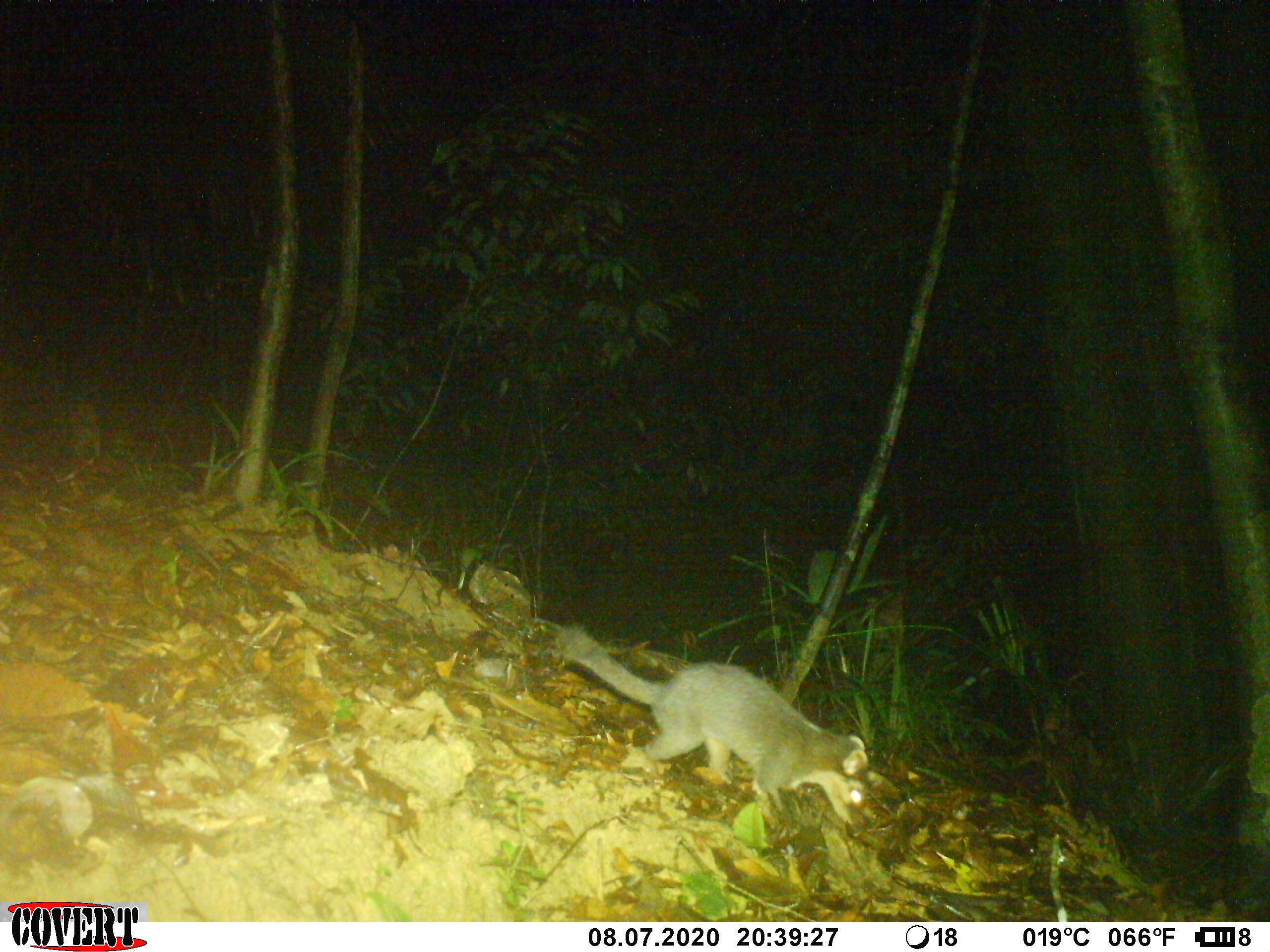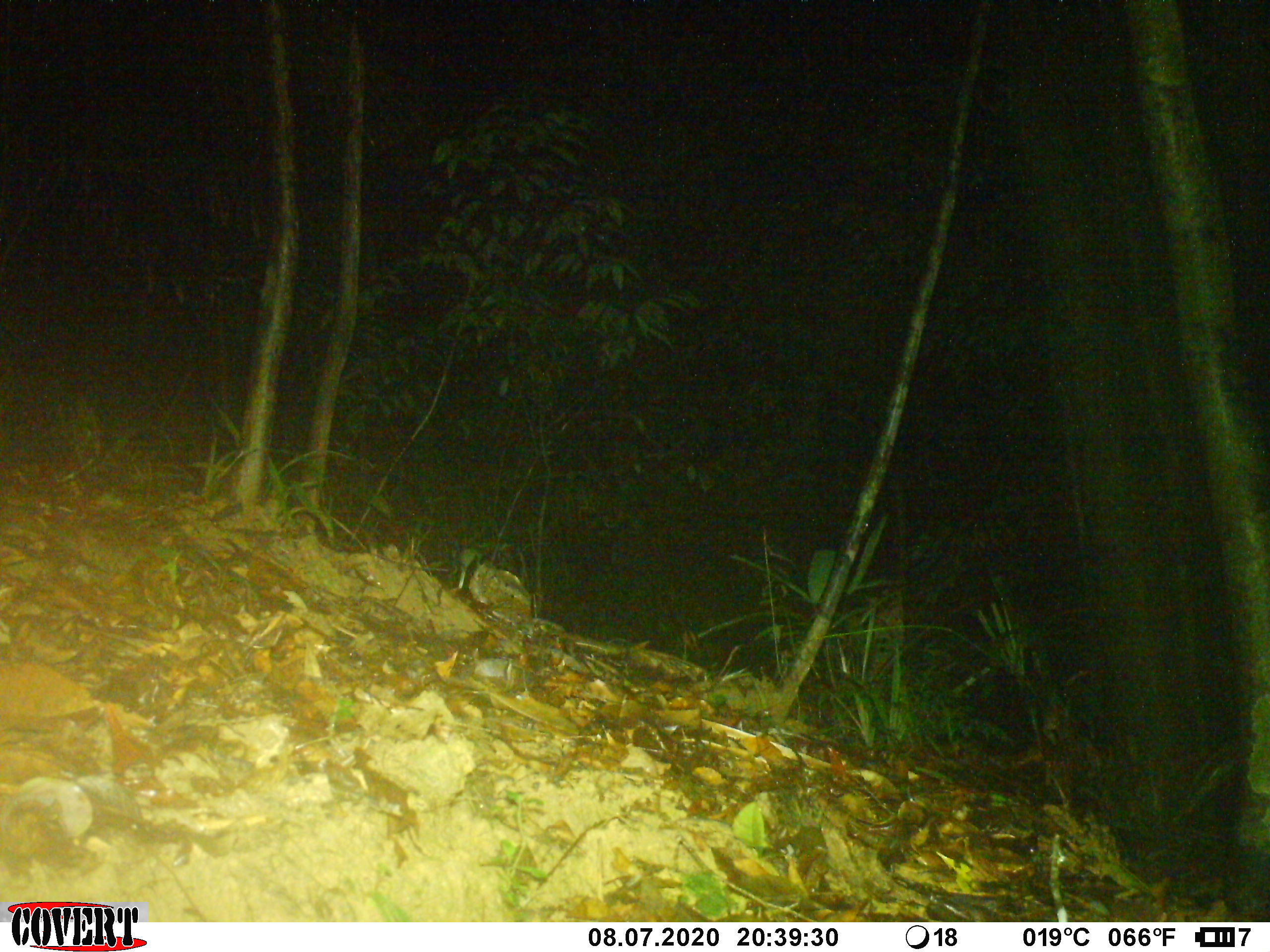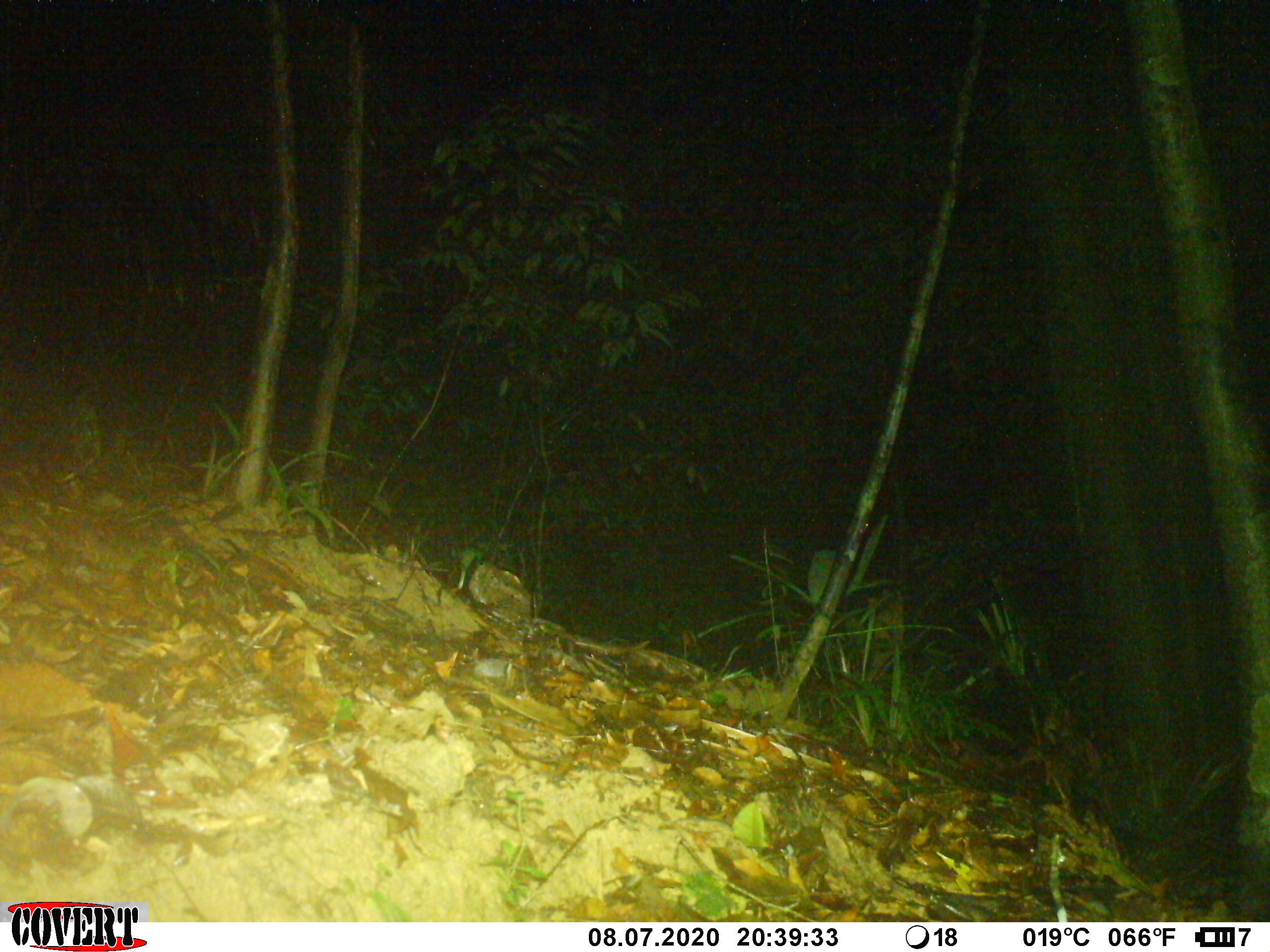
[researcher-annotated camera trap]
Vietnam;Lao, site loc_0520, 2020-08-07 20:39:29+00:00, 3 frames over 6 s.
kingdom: Animalia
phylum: Chordata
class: Mammalia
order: Carnivora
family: Mustelidae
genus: Melogale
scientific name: Melogale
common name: ferret badger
Ferret badger (Melogale). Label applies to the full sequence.